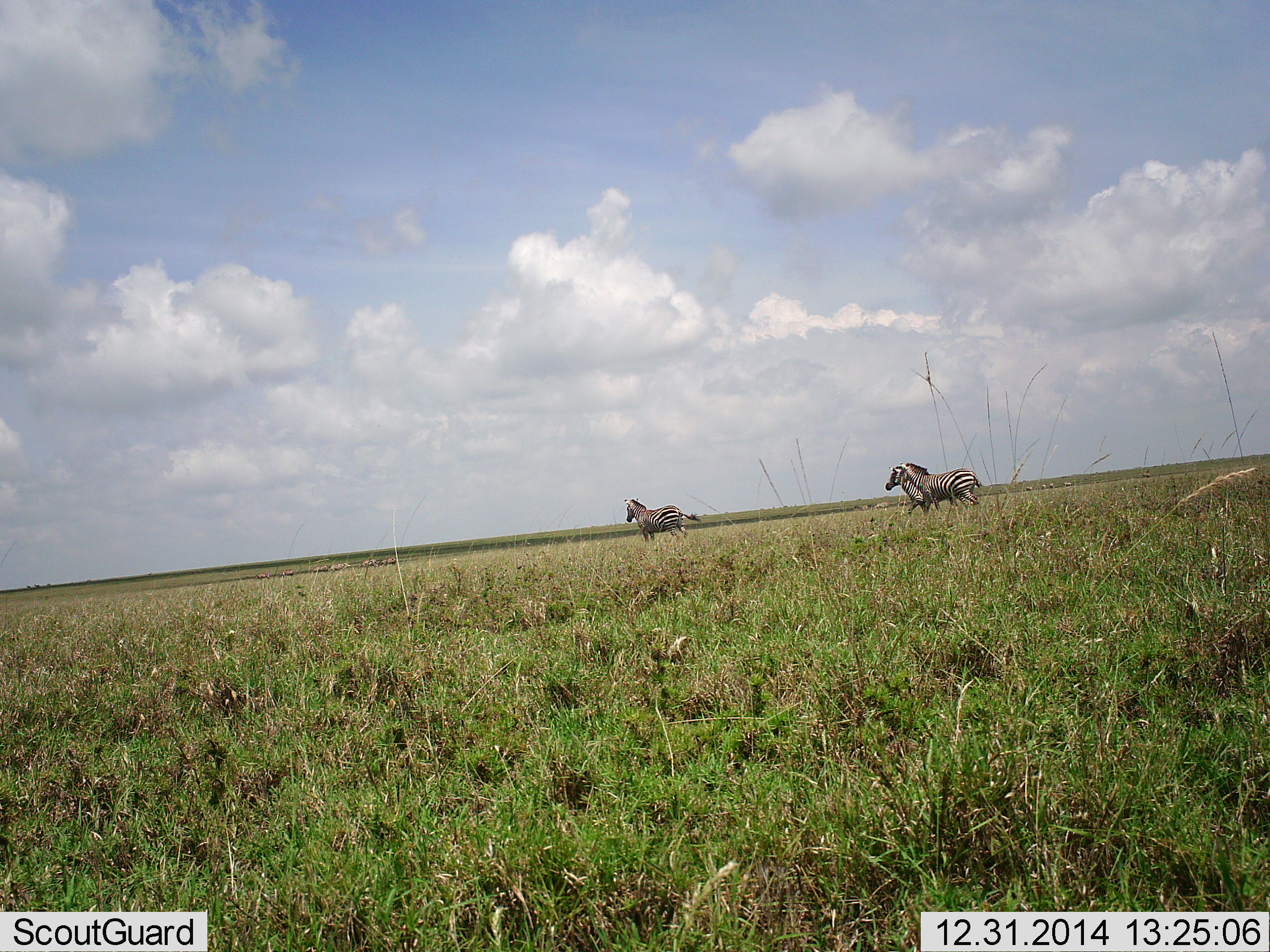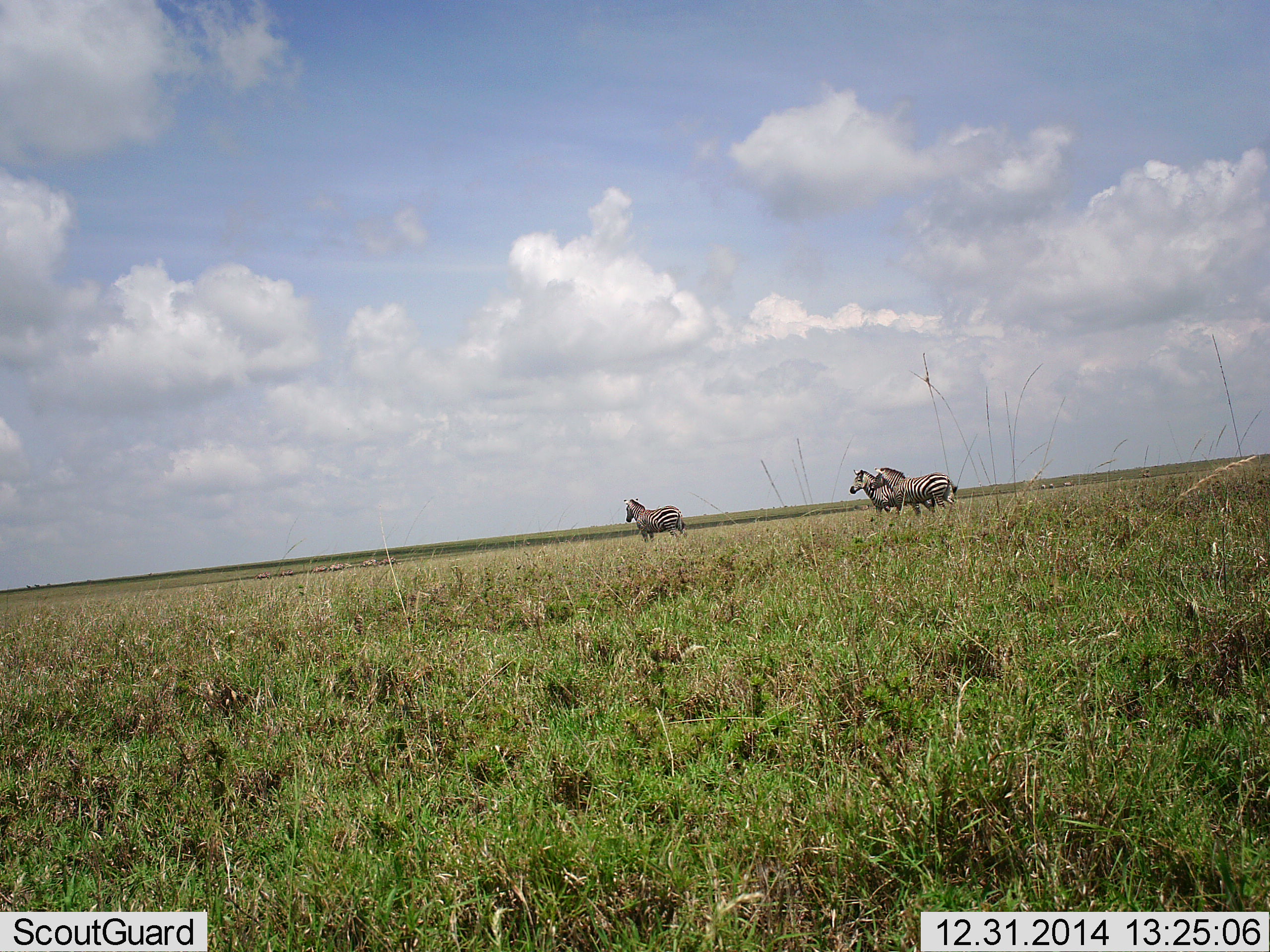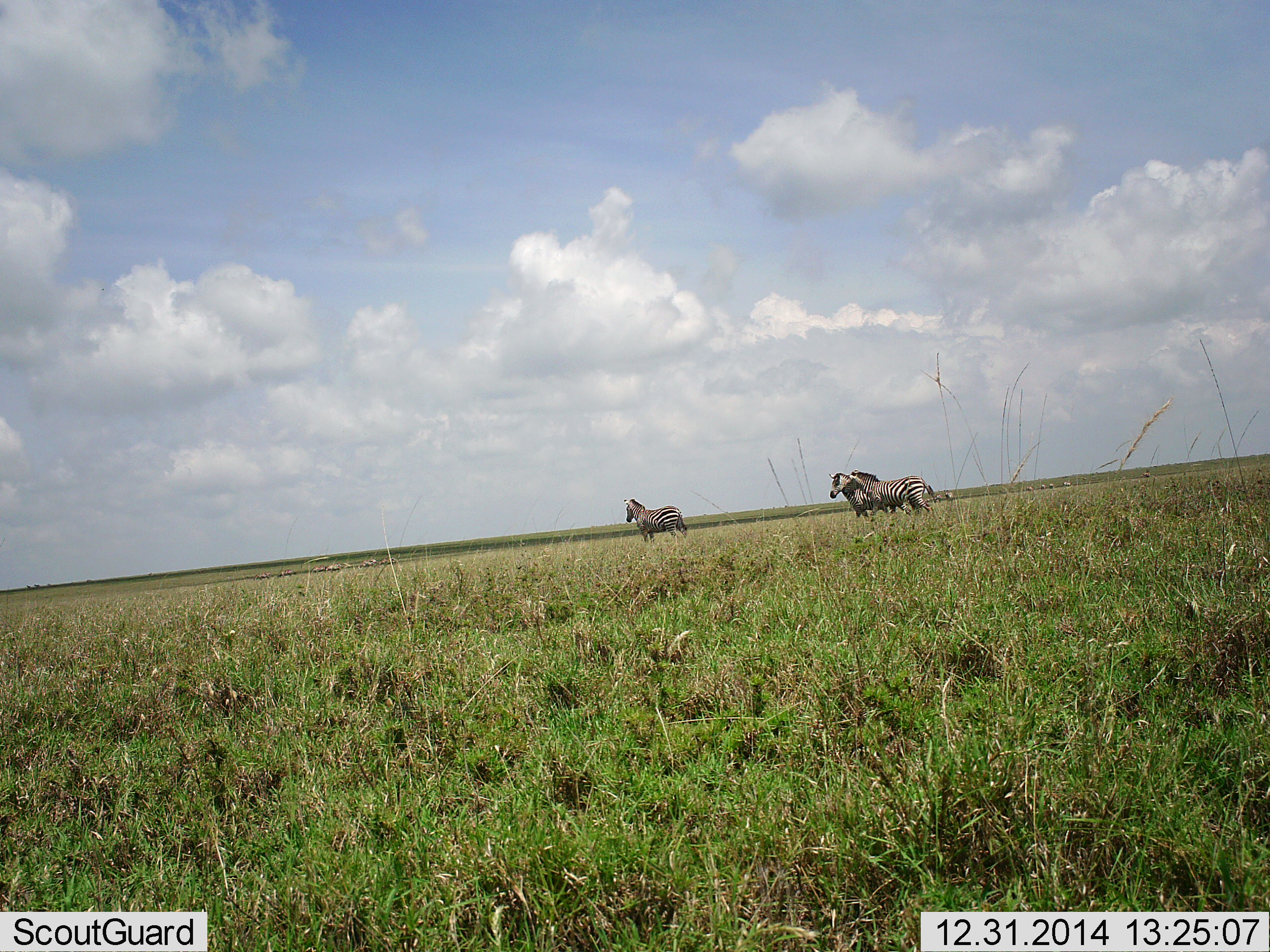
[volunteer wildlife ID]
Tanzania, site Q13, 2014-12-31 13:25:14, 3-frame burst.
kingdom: Animalia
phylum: Chordata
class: Mammalia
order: Perissodactyla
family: Equidae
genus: Equus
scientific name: Equus quagga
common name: plains zebra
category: zebra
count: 3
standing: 70%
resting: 0%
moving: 100%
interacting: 0%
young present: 0%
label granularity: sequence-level